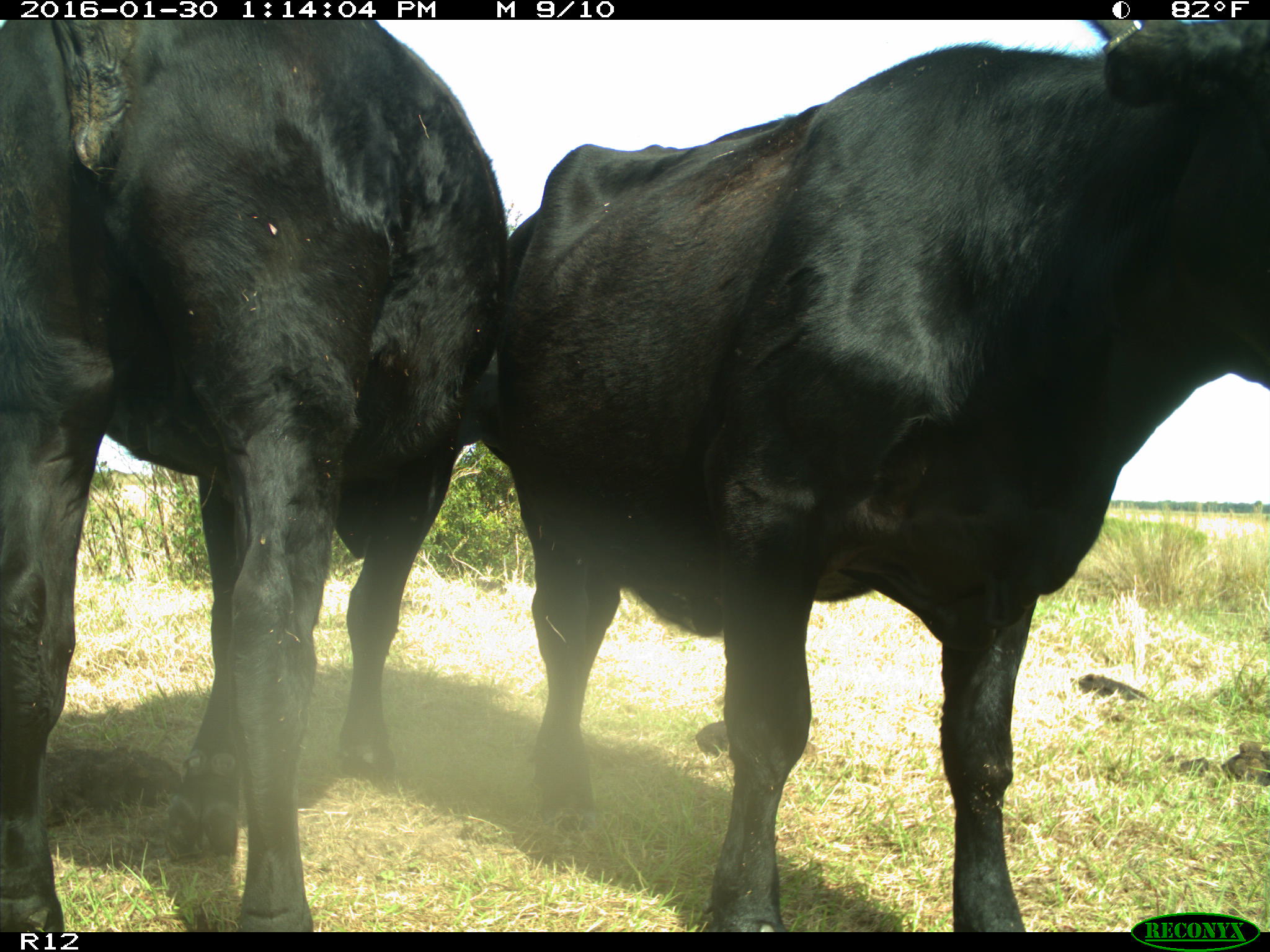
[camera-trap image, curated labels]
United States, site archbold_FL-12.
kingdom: Animalia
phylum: Chordata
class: Mammalia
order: Artiodactyla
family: Bovidae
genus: Bos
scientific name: Bos taurus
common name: domestic cow